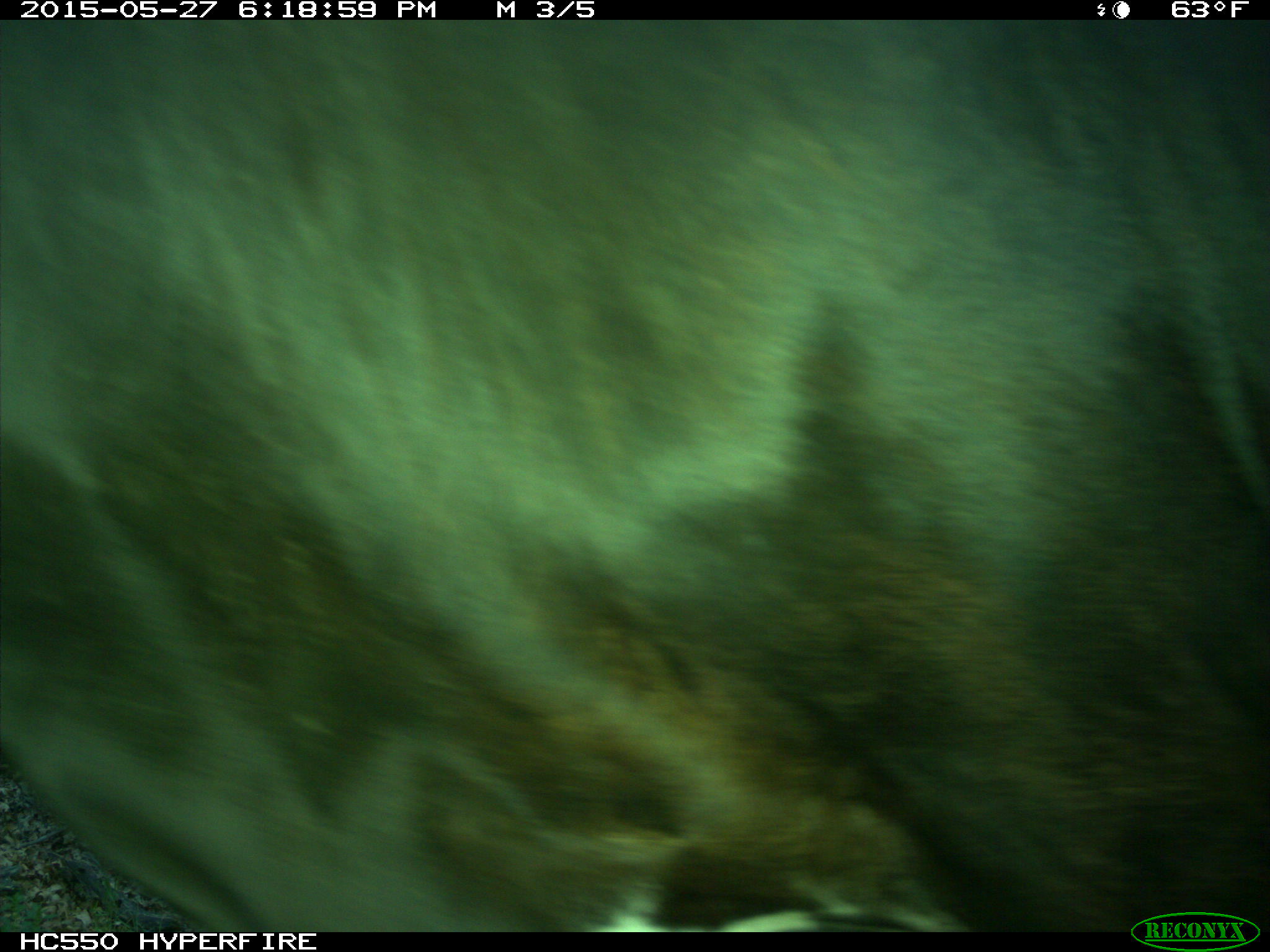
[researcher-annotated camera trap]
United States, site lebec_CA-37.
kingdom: Animalia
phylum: Chordata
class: Mammalia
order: Artiodactyla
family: Bovidae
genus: Bos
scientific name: Bos taurus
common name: domestic cow